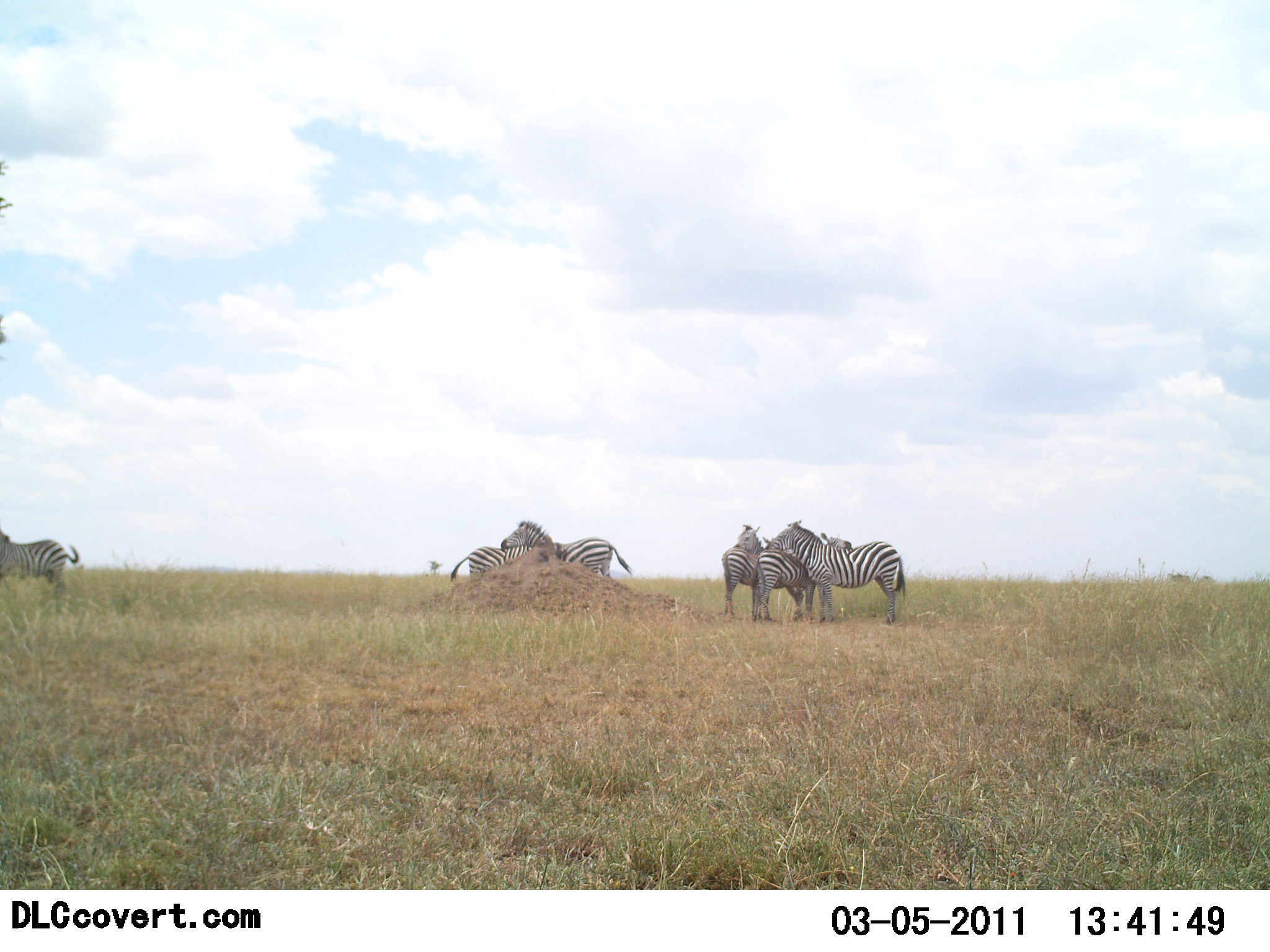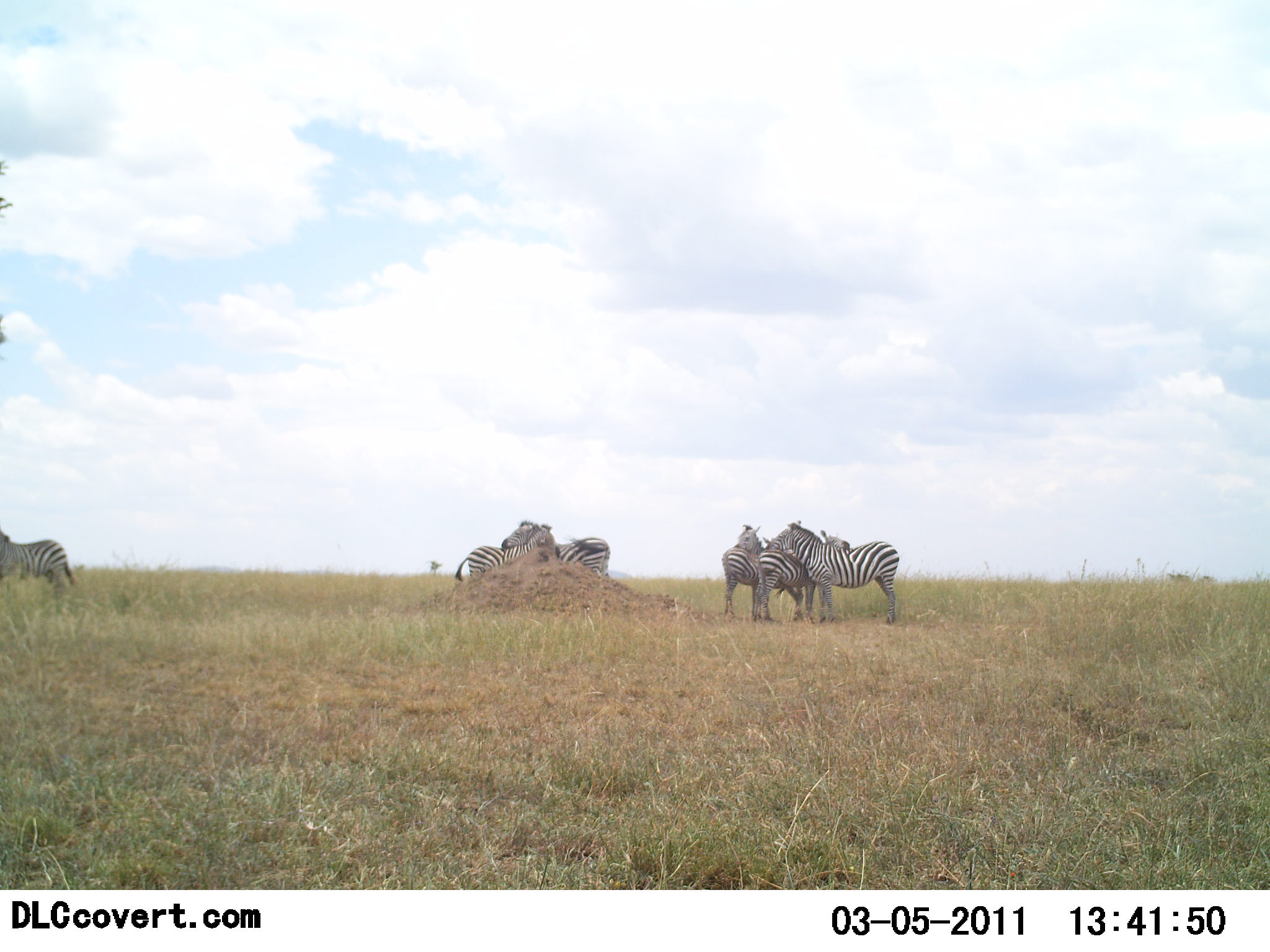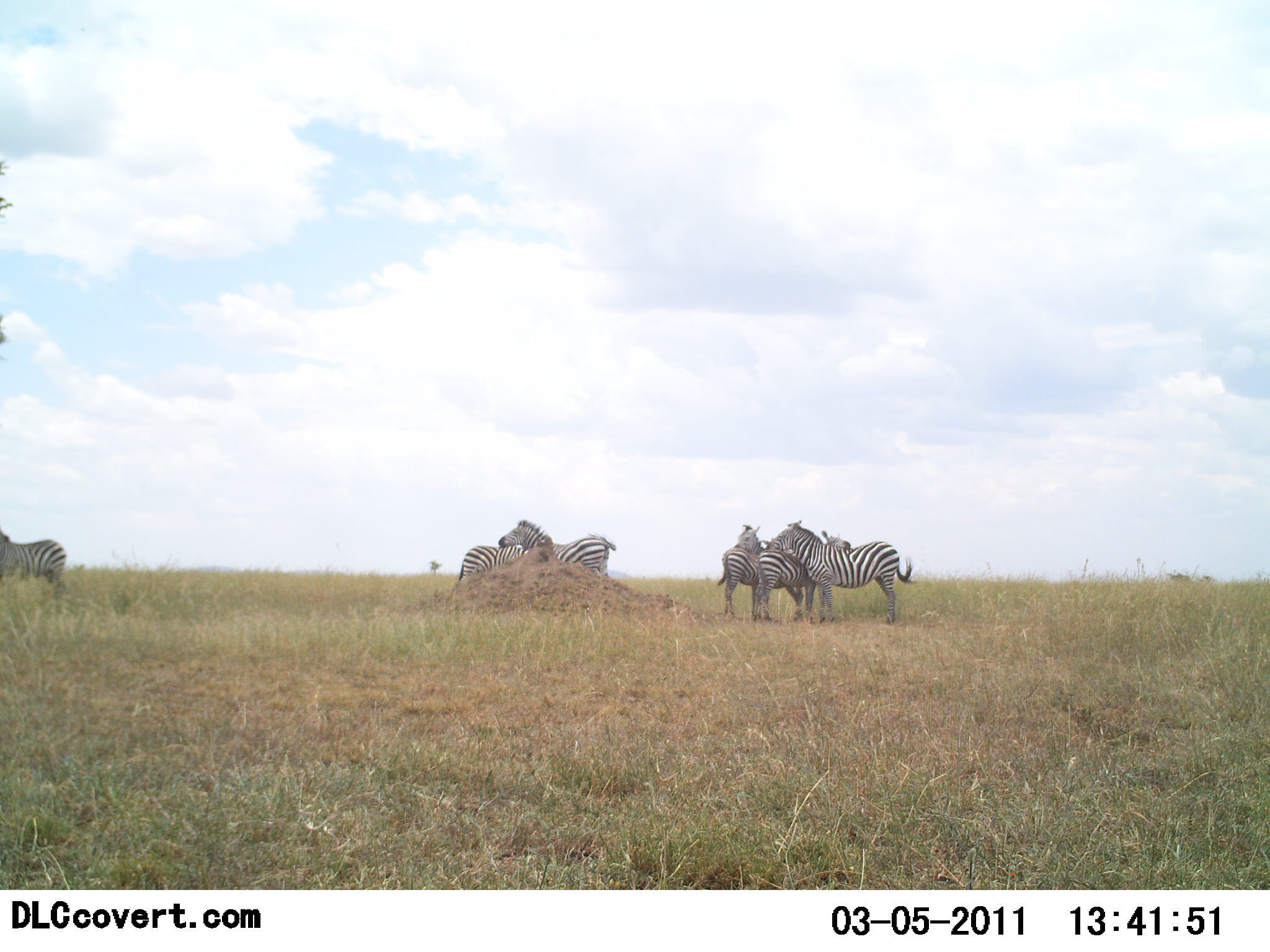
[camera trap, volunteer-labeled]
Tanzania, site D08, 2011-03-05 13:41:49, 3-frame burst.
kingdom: Animalia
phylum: Chordata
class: Mammalia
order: Perissodactyla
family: Equidae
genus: Equus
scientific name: Equus quagga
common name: plains zebra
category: zebra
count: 6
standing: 93%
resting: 14%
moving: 0%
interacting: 64%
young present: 0%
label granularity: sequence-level